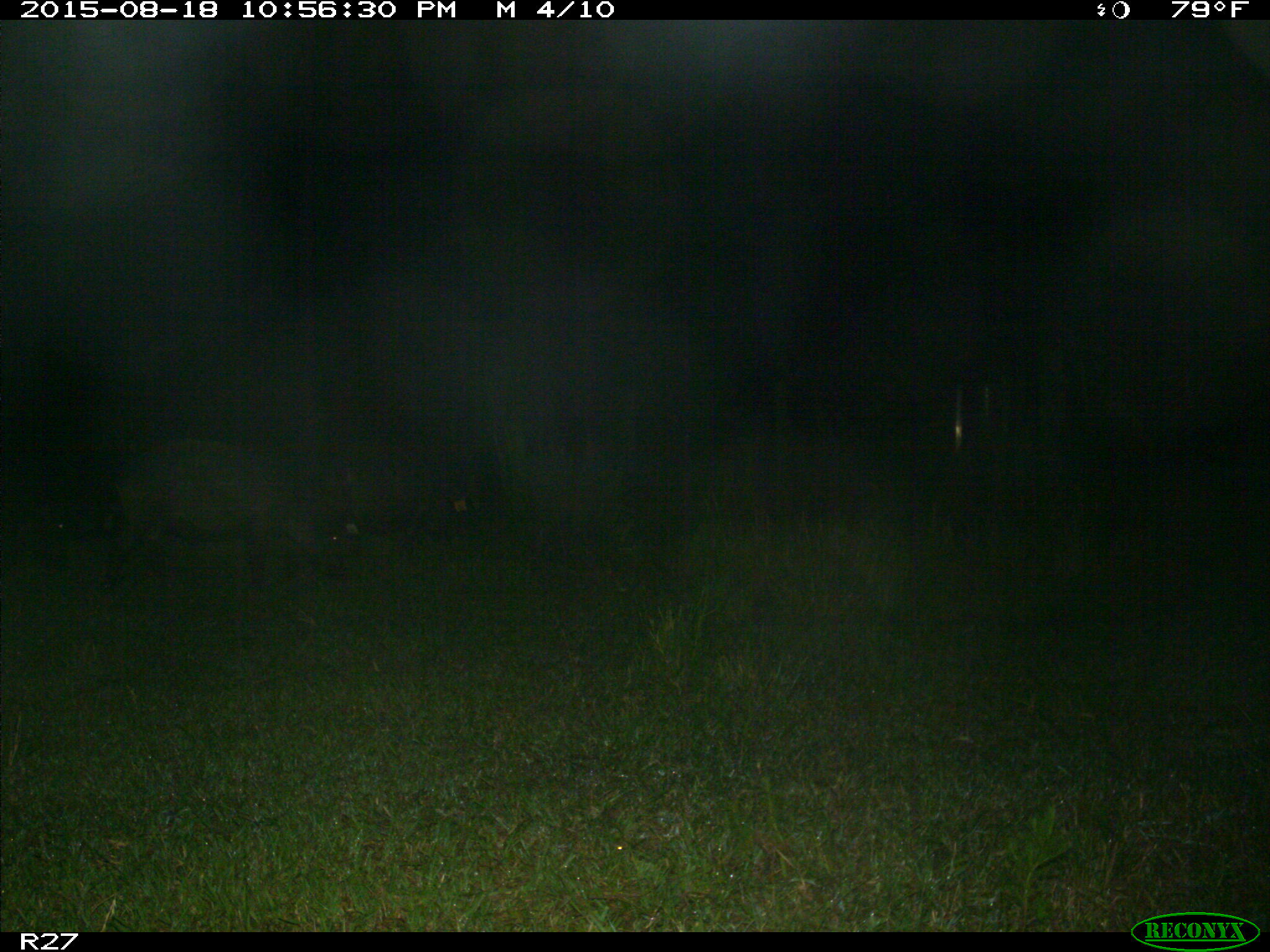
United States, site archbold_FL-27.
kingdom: Animalia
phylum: Chordata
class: Mammalia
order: Artiodactyla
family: Suidae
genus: Sus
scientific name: Sus scrofa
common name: wild boar